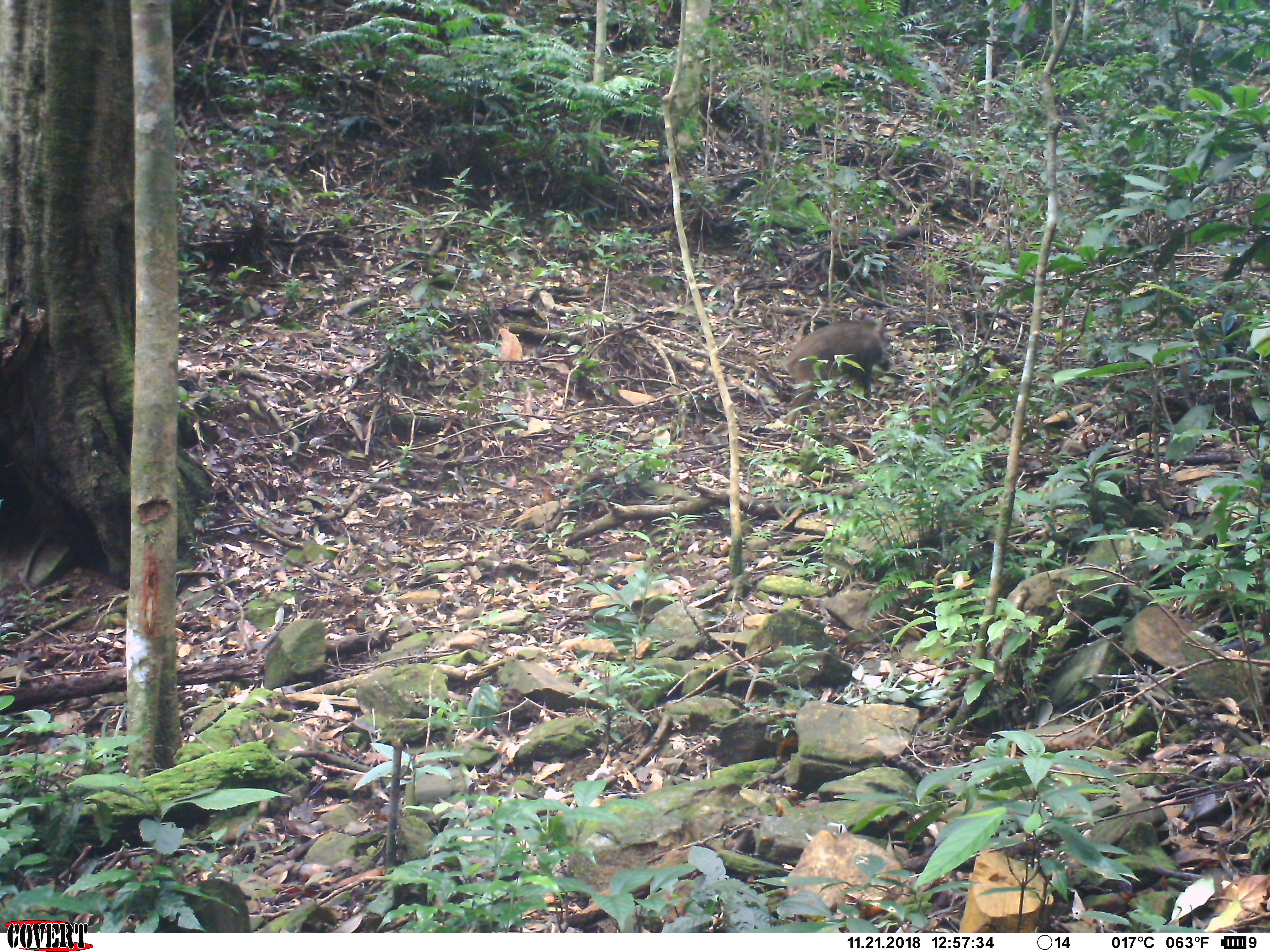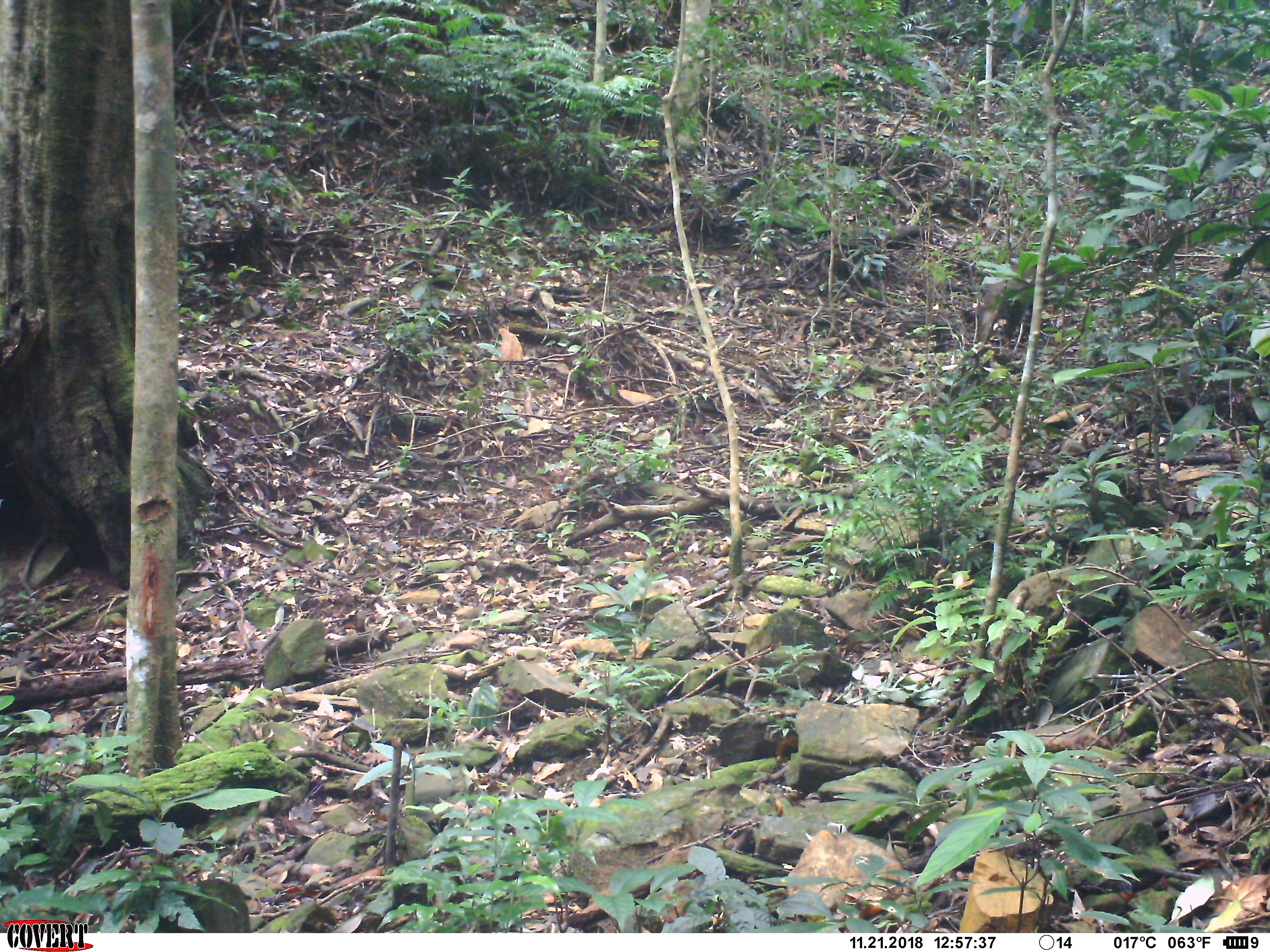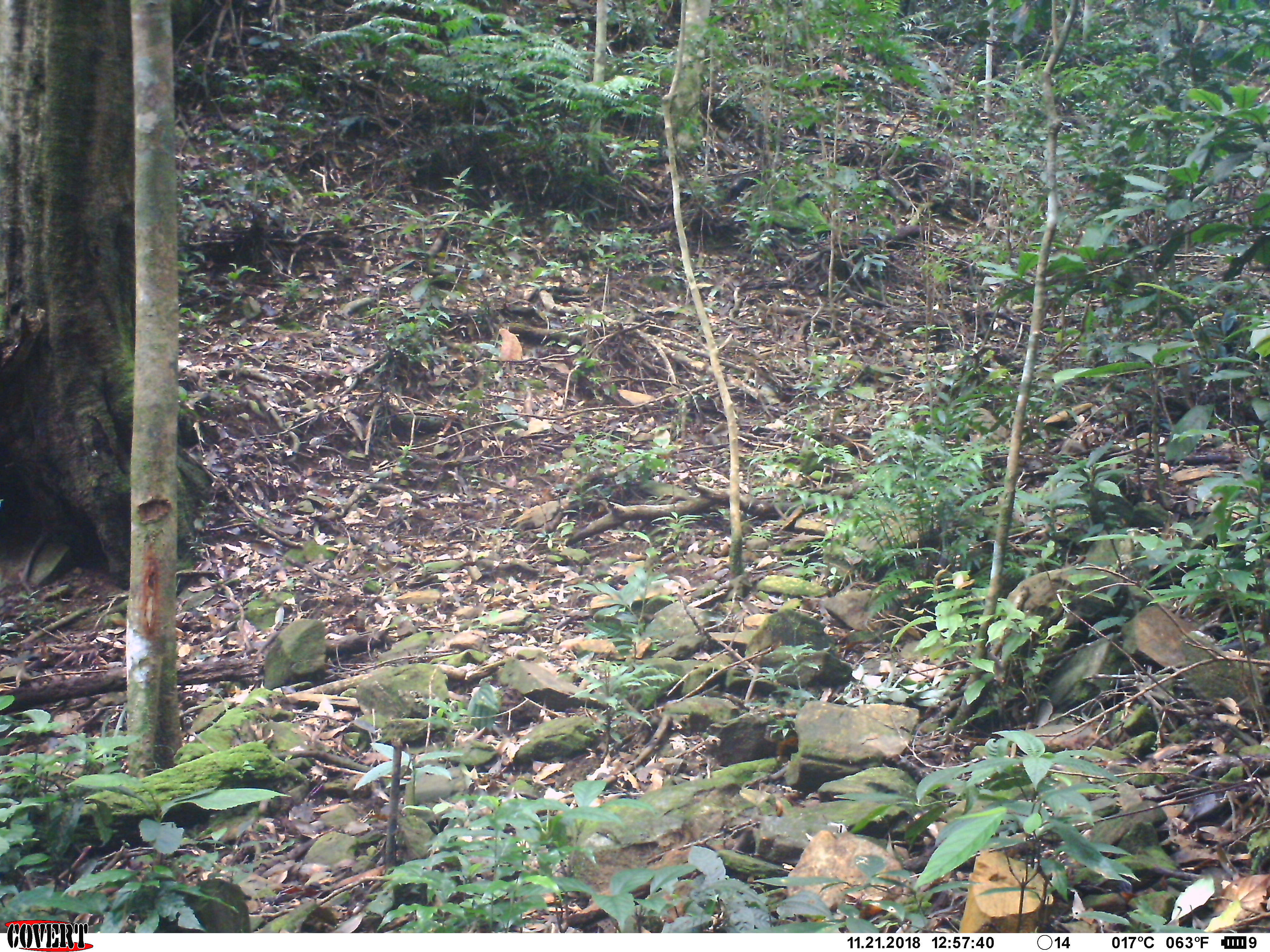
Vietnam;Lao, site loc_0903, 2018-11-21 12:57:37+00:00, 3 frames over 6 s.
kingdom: Animalia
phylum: Chordata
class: Mammalia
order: Artiodactyla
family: Suidae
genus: Sus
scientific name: Sus scrofa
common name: eurasian wild pig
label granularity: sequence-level